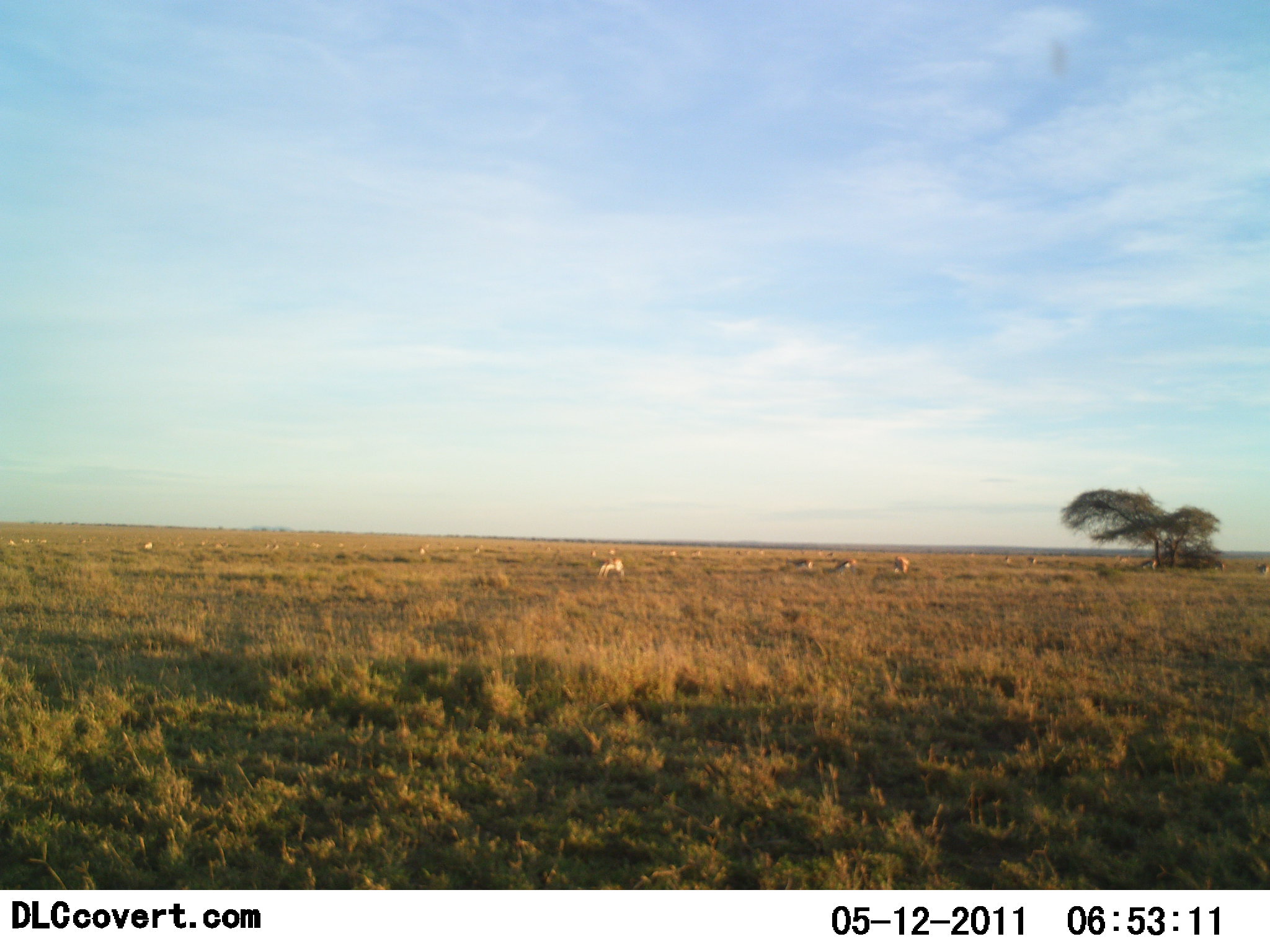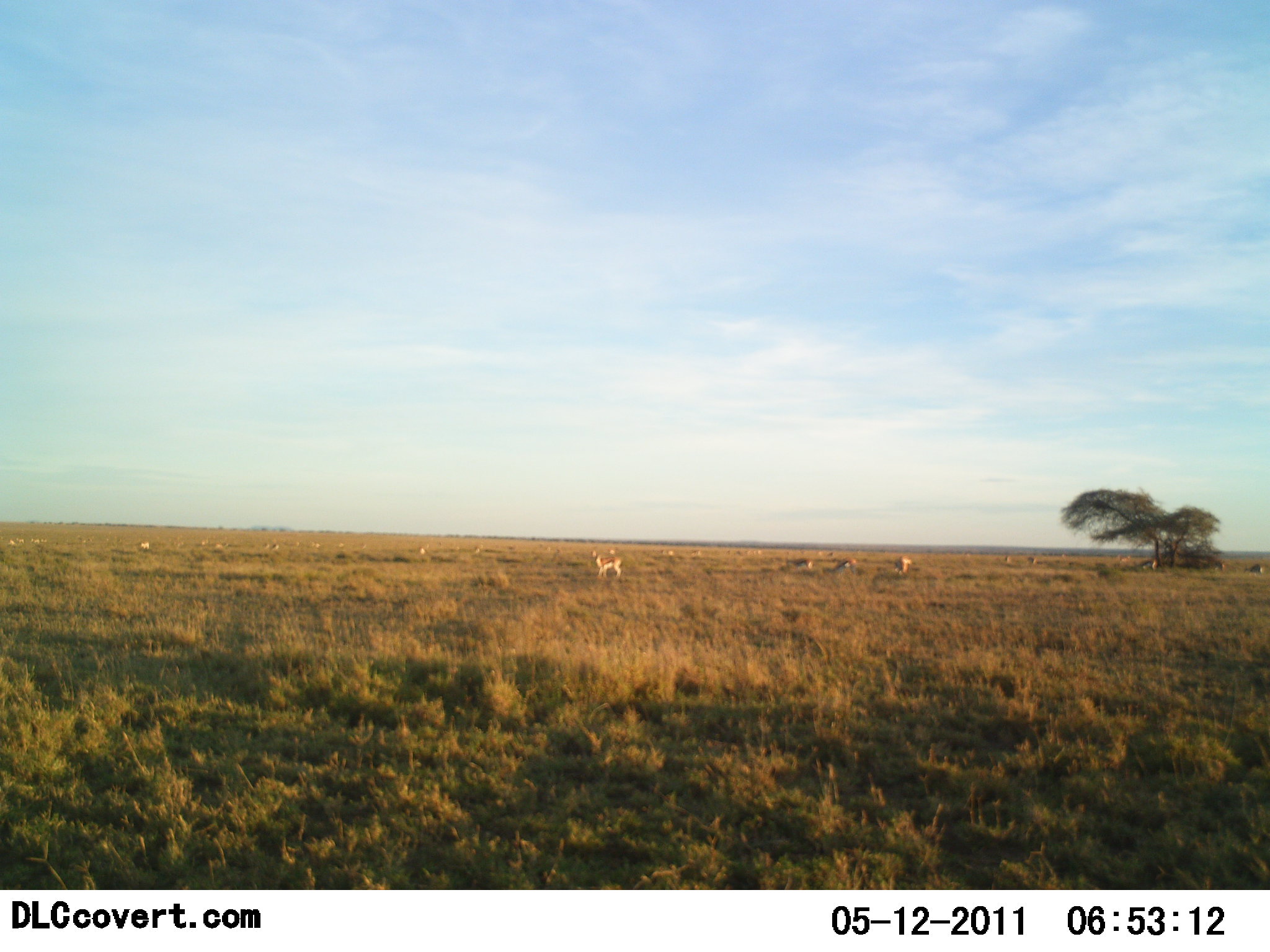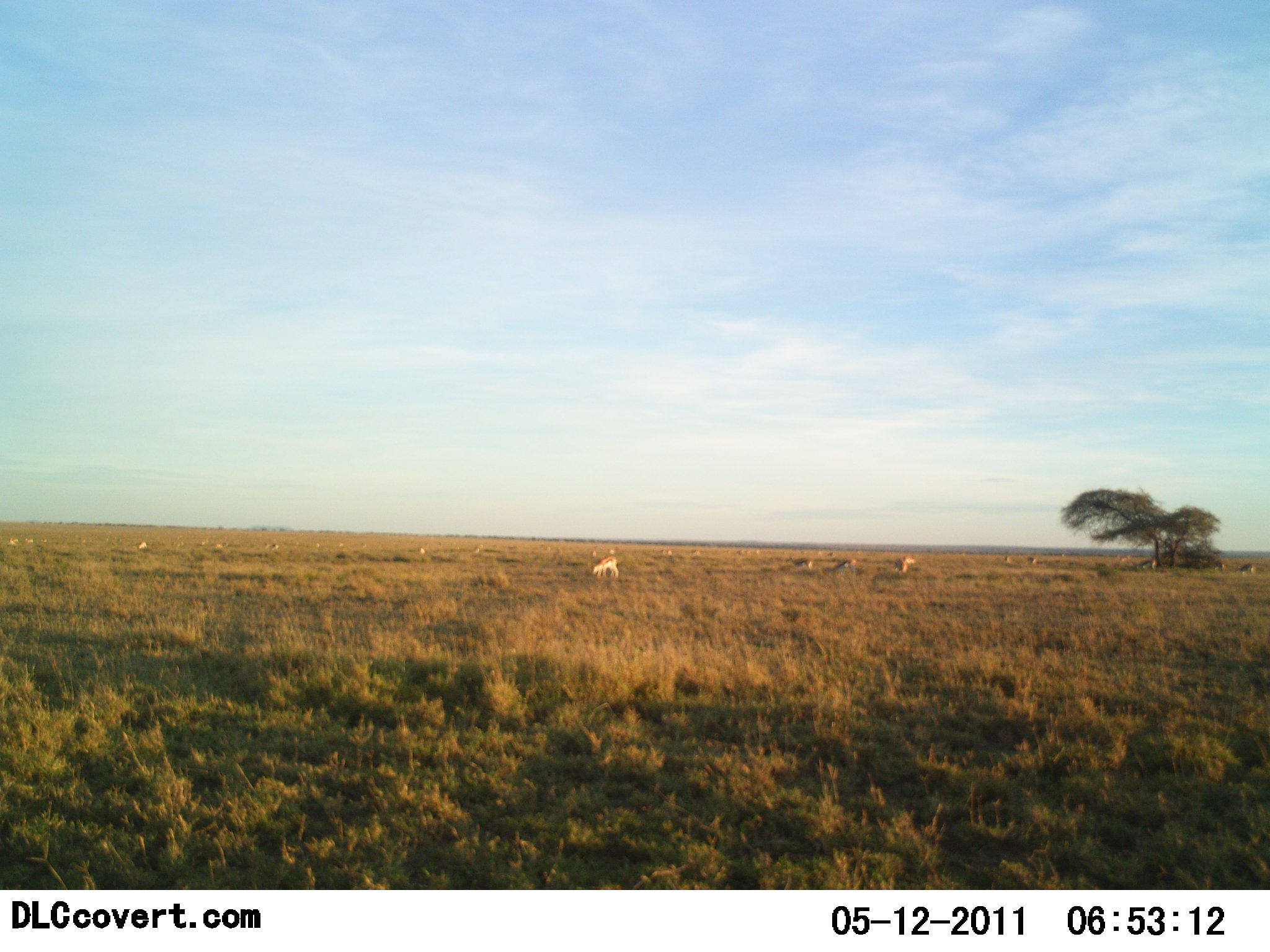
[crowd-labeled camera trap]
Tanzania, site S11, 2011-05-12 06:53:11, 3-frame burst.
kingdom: Animalia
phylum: Chordata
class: Mammalia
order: Artiodactyla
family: Bovidae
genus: Nanger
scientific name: Nanger granti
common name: grant's gazelle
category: gazellegrants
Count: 10.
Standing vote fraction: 64%.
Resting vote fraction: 9%.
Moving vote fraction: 9%.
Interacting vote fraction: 0%.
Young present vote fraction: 0%.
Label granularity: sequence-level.